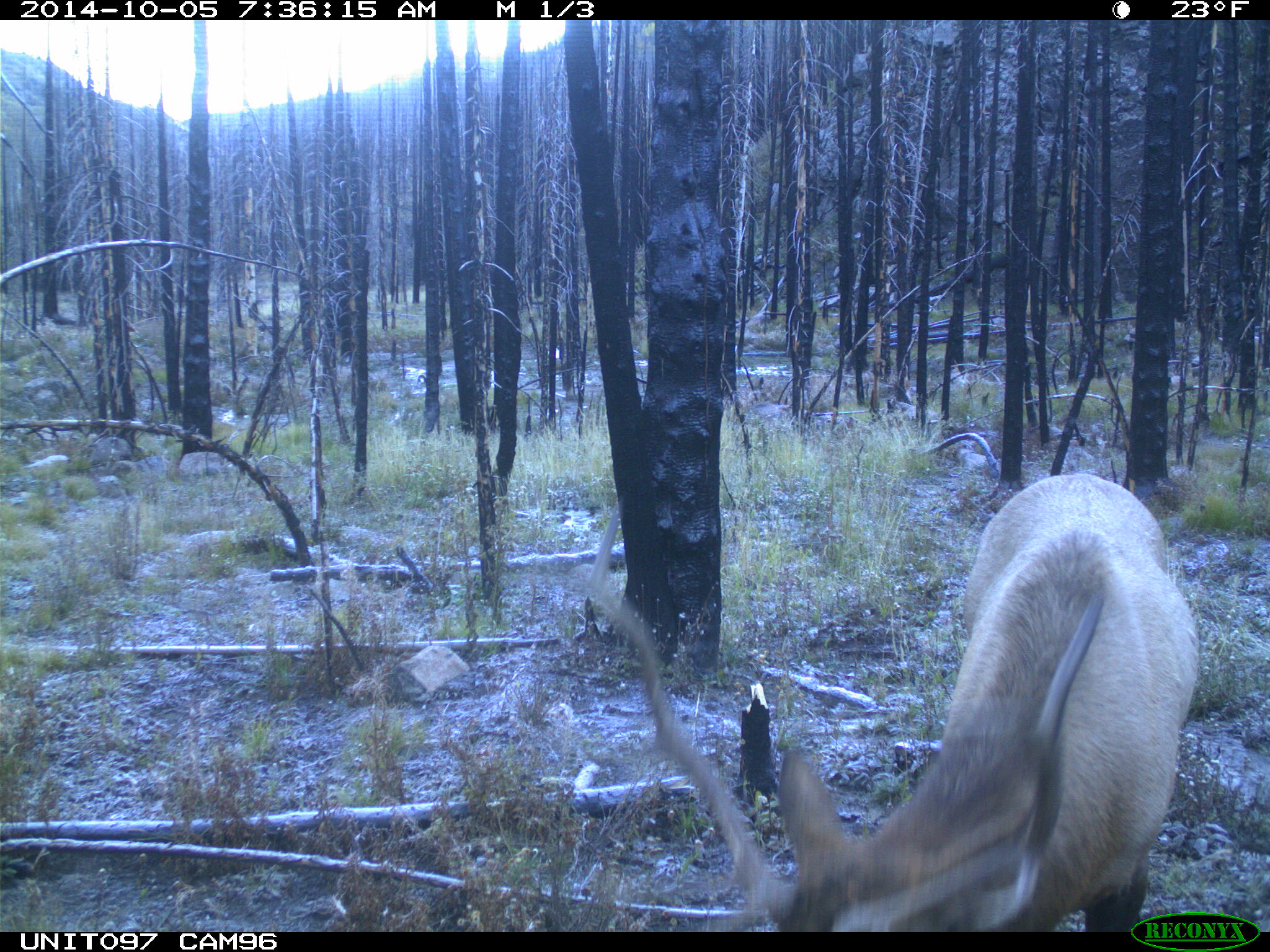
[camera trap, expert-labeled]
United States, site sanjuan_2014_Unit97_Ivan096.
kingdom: Animalia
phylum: Chordata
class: Mammalia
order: Artiodactyla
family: Cervidae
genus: Cervus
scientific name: Cervus elaphus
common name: red deer